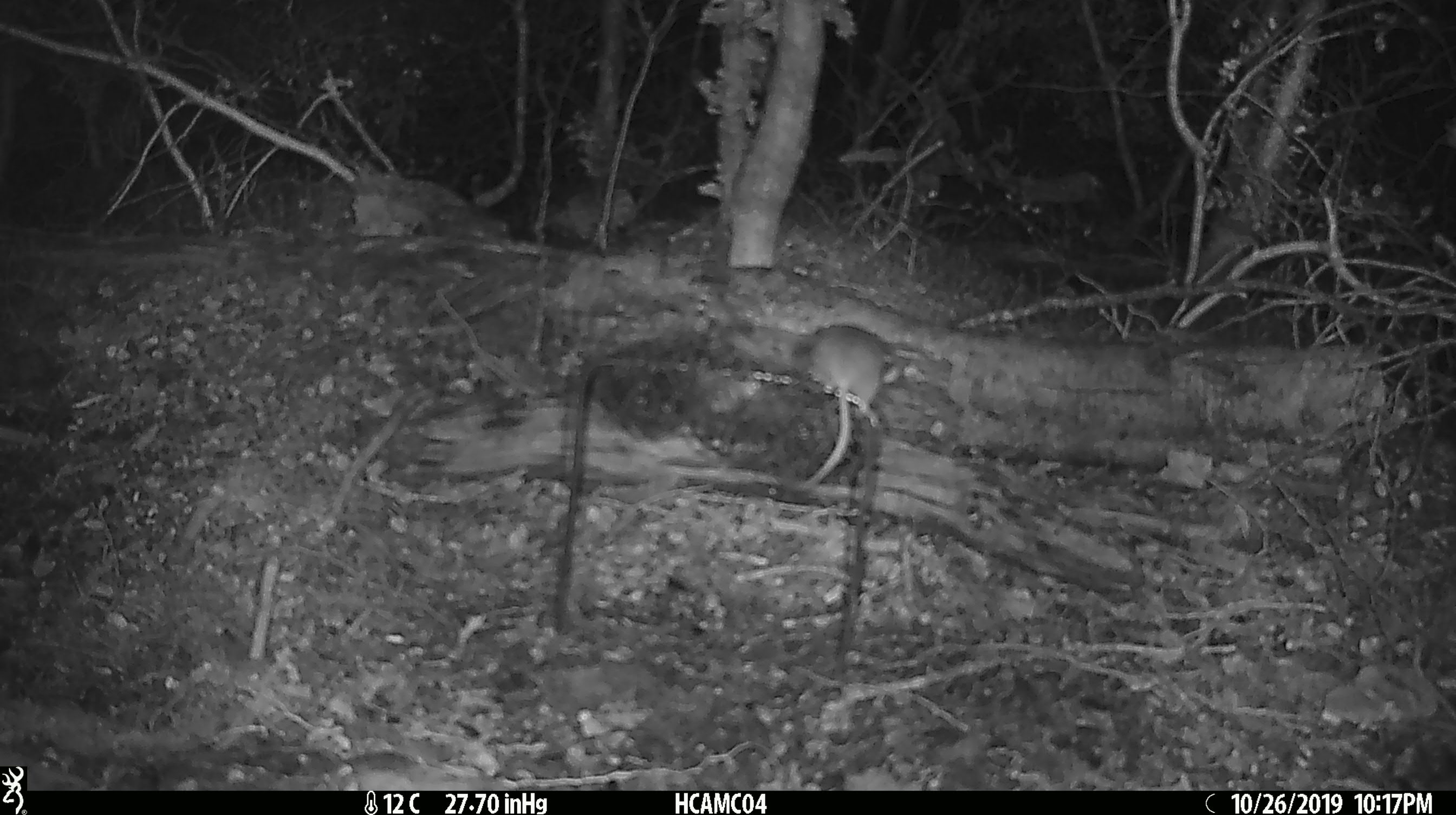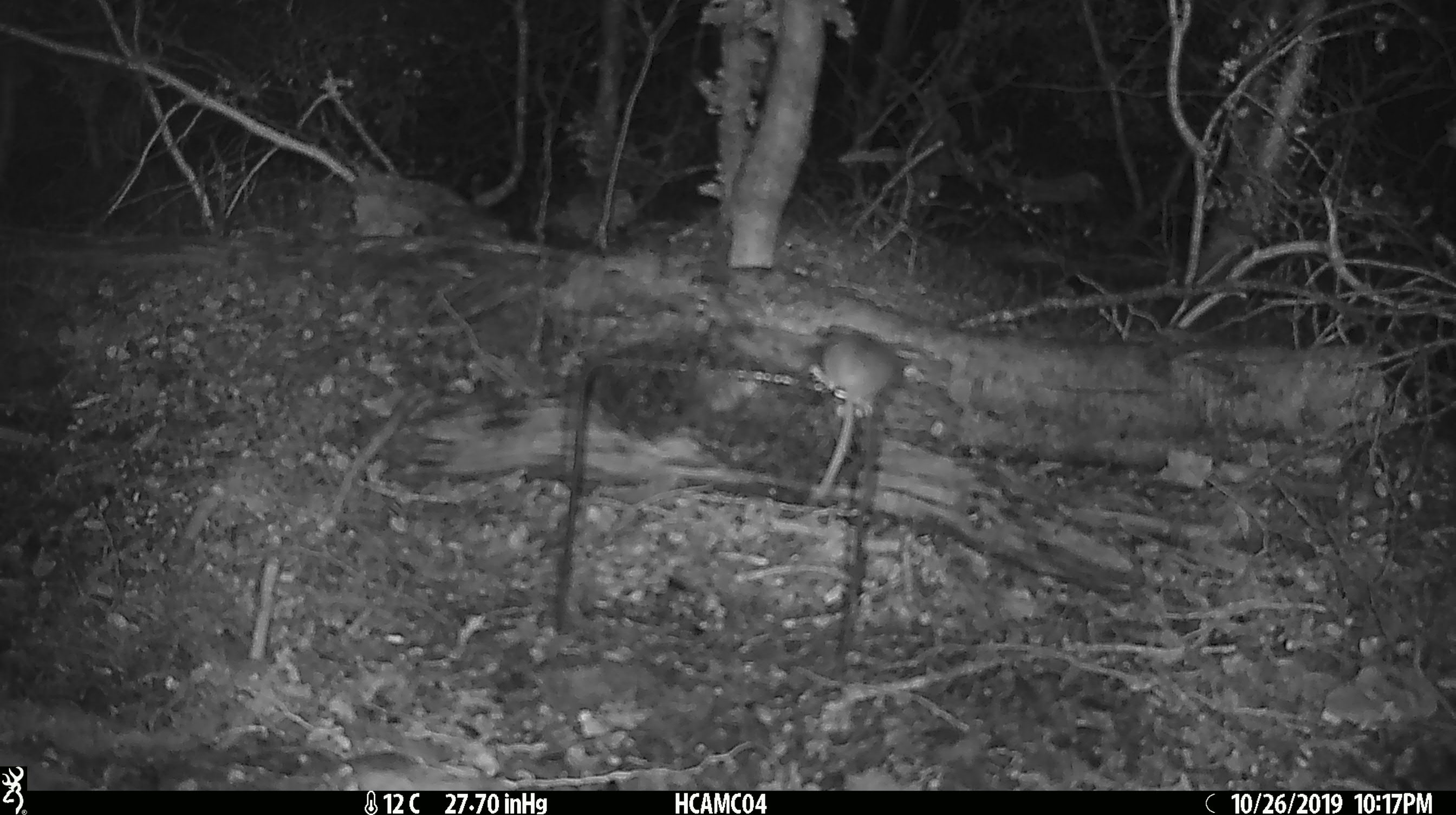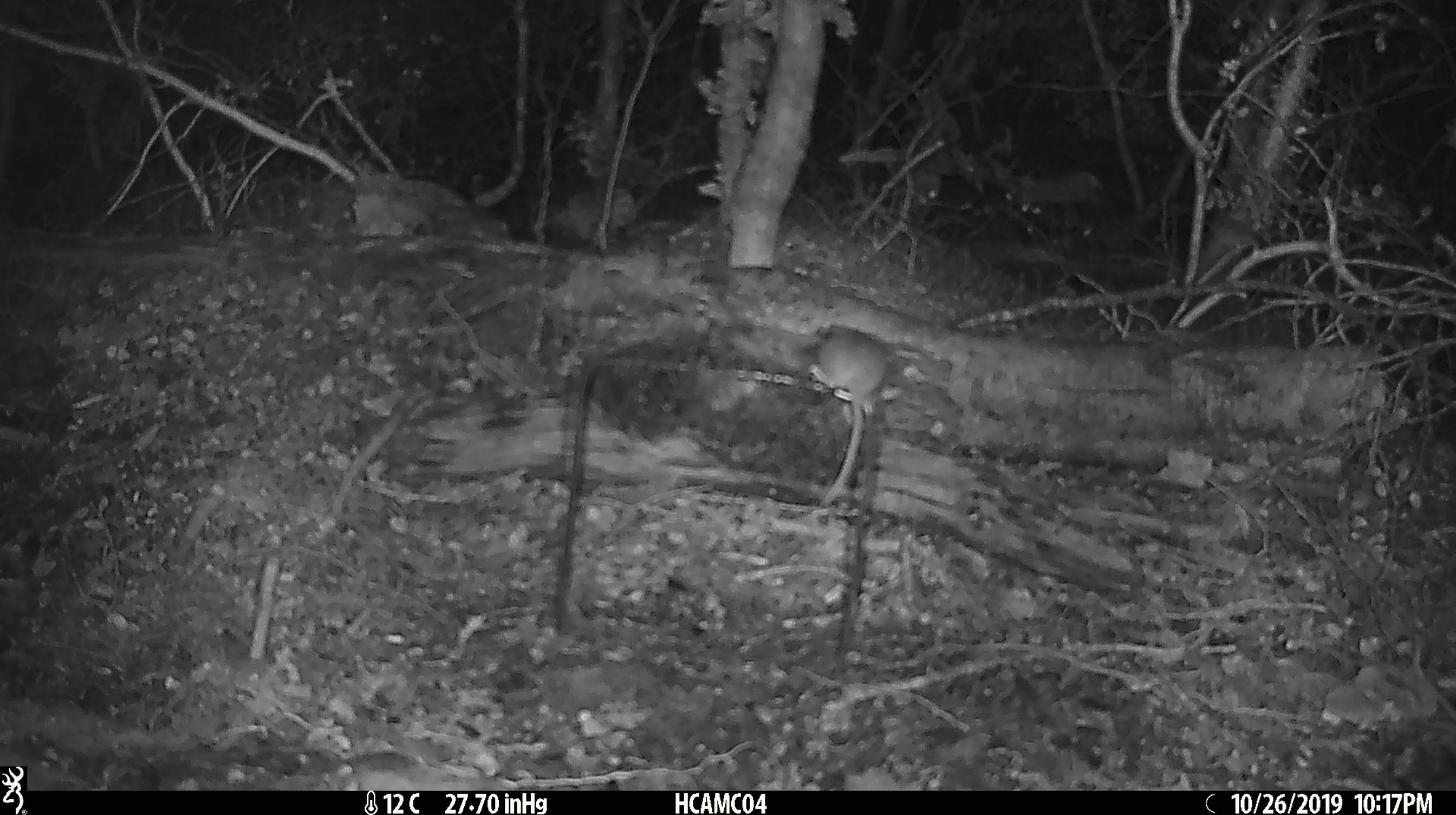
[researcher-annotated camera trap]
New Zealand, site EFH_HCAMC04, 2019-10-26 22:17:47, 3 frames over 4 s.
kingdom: Animalia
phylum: Chordata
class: Mammalia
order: Rodentia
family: Muridae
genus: Mus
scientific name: Mus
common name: mouse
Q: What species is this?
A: Mouse (Mus).